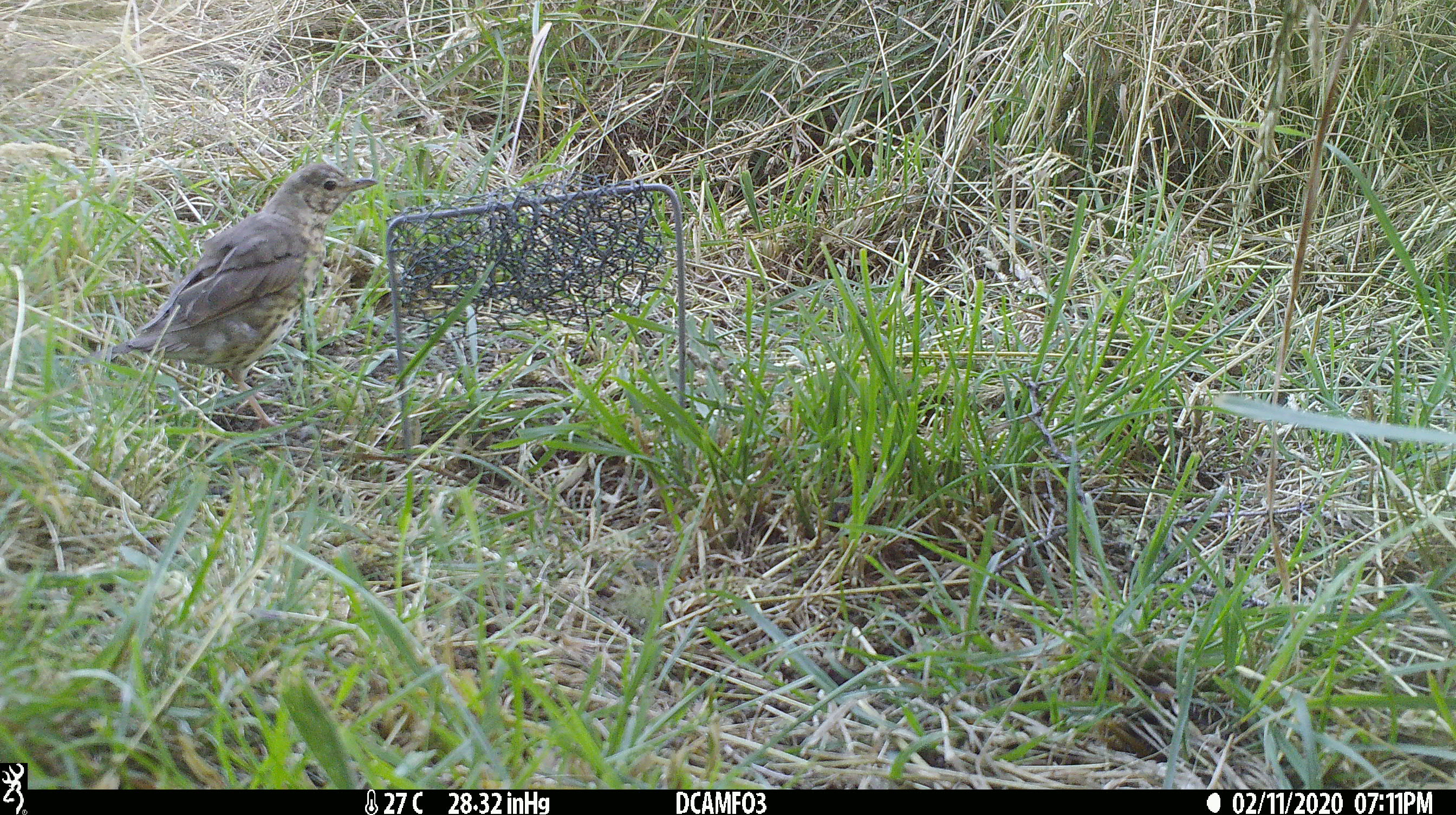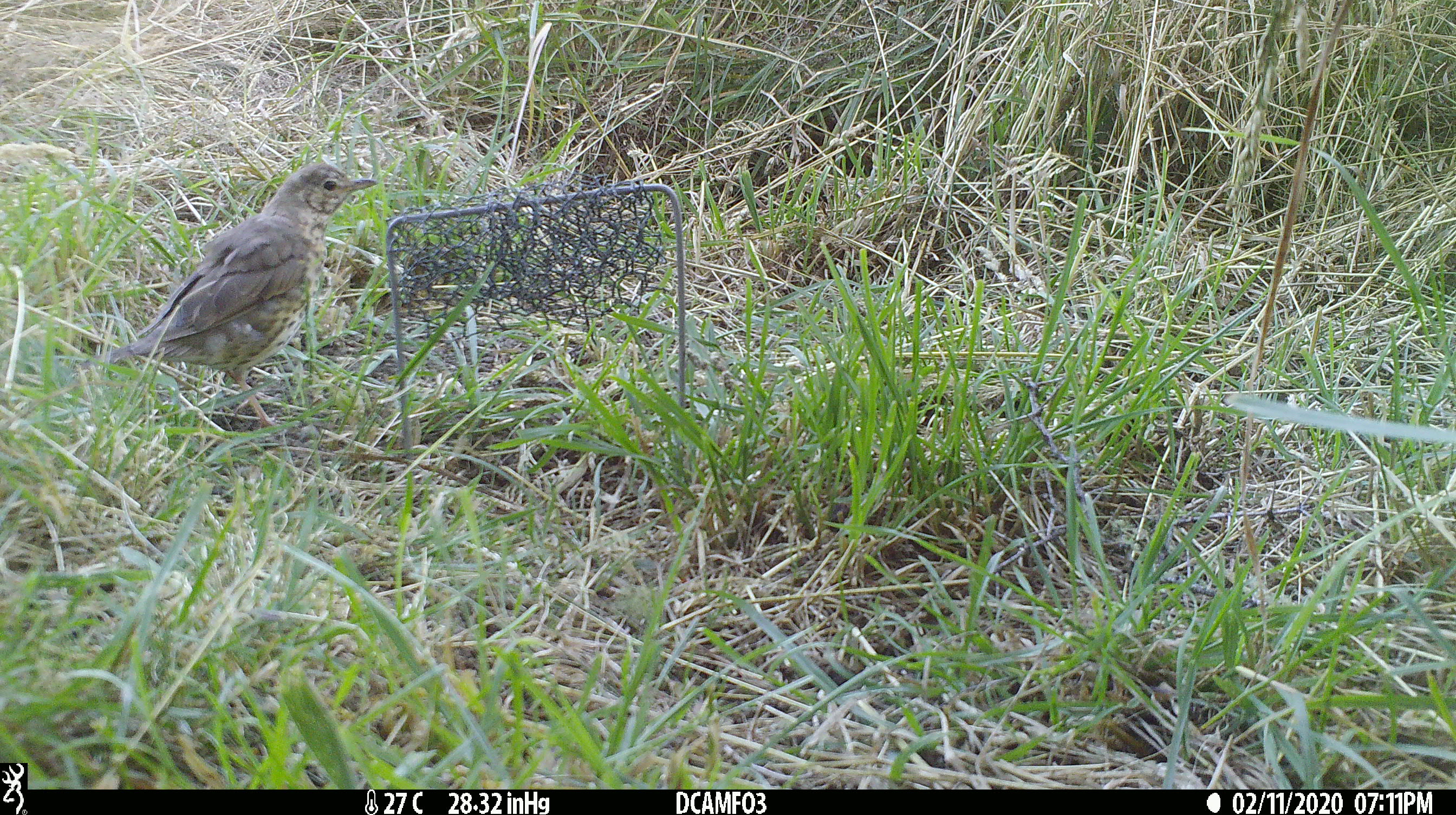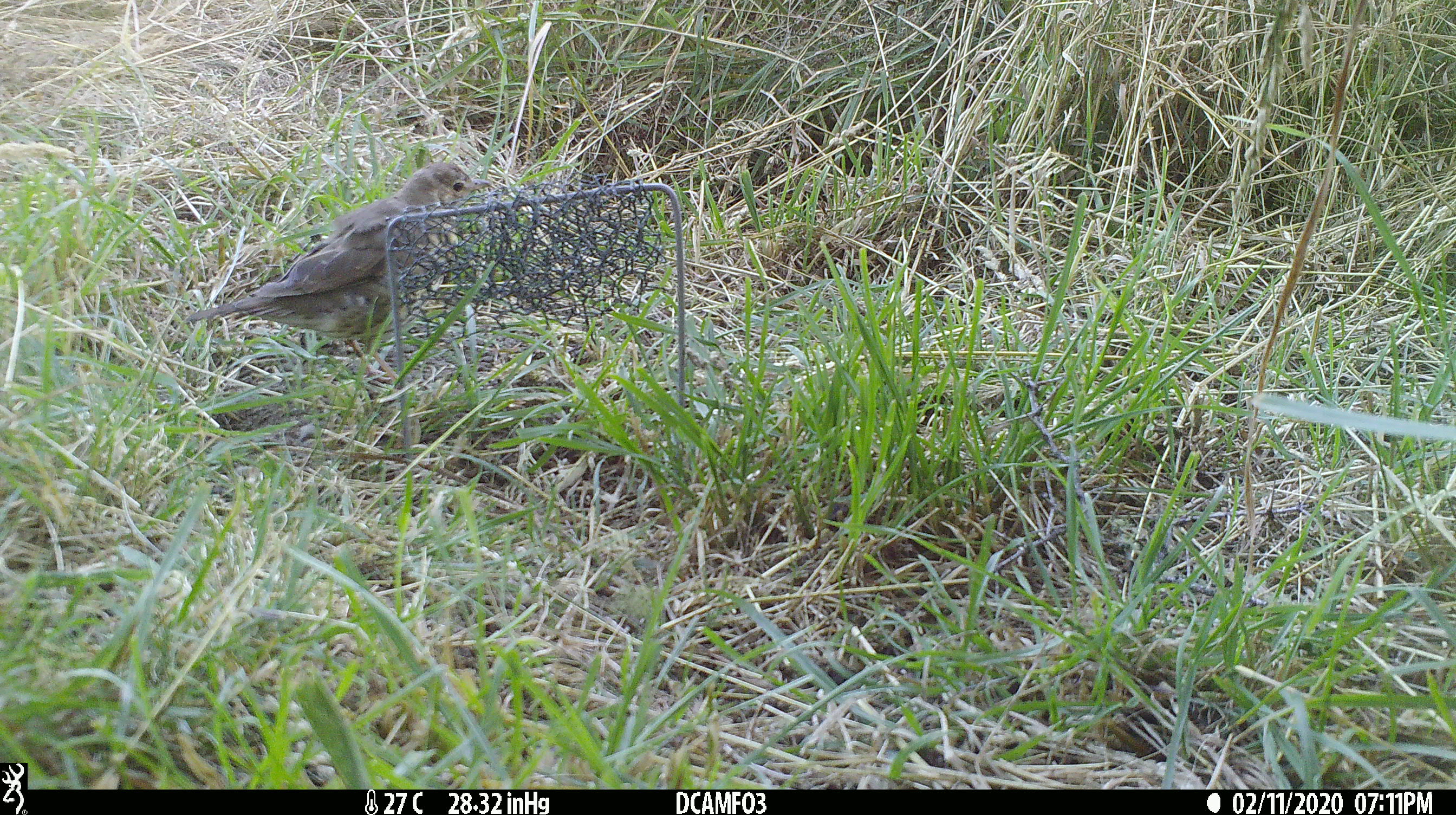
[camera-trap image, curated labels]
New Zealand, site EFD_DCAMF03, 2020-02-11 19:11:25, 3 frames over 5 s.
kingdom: Animalia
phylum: Chordata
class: Aves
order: Passeriformes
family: Turdidae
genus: Turdus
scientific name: Turdus philomelos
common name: song thrush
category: thrush